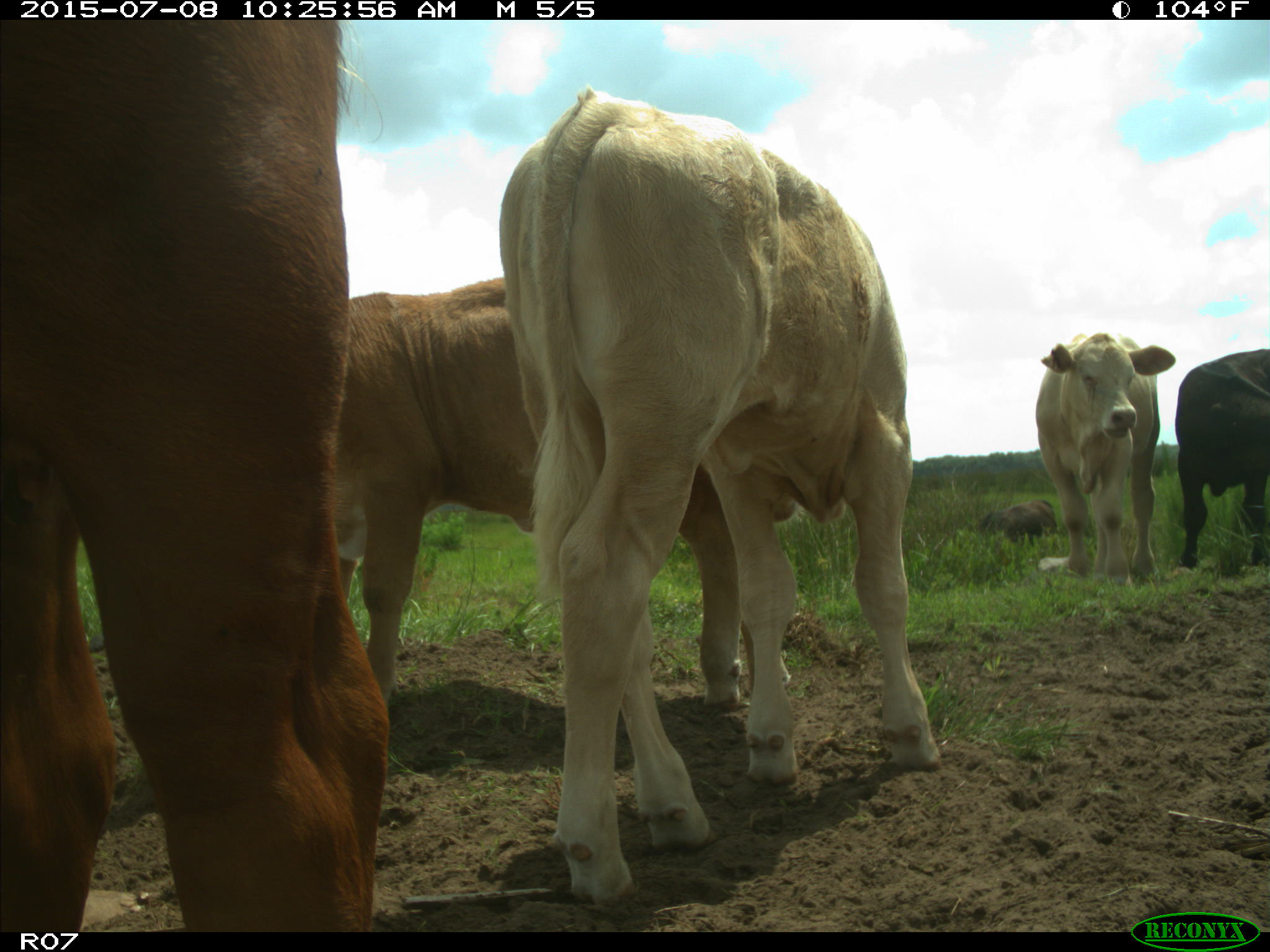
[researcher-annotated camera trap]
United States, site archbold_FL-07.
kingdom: Animalia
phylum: Chordata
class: Mammalia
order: Artiodactyla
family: Bovidae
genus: Bos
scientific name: Bos taurus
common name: domestic cow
Bos taurus (domestic cow).